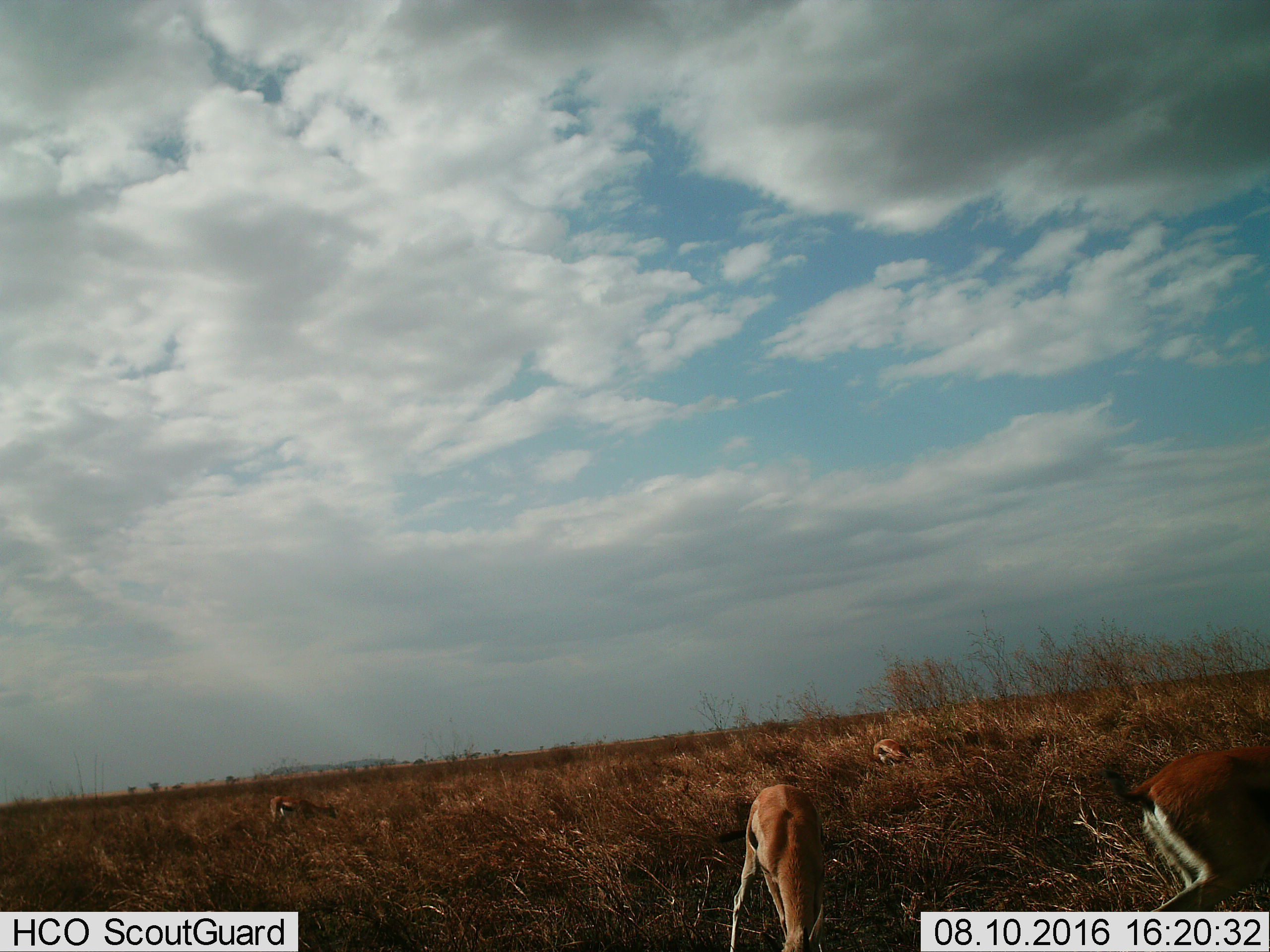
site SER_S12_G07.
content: unidentified animal